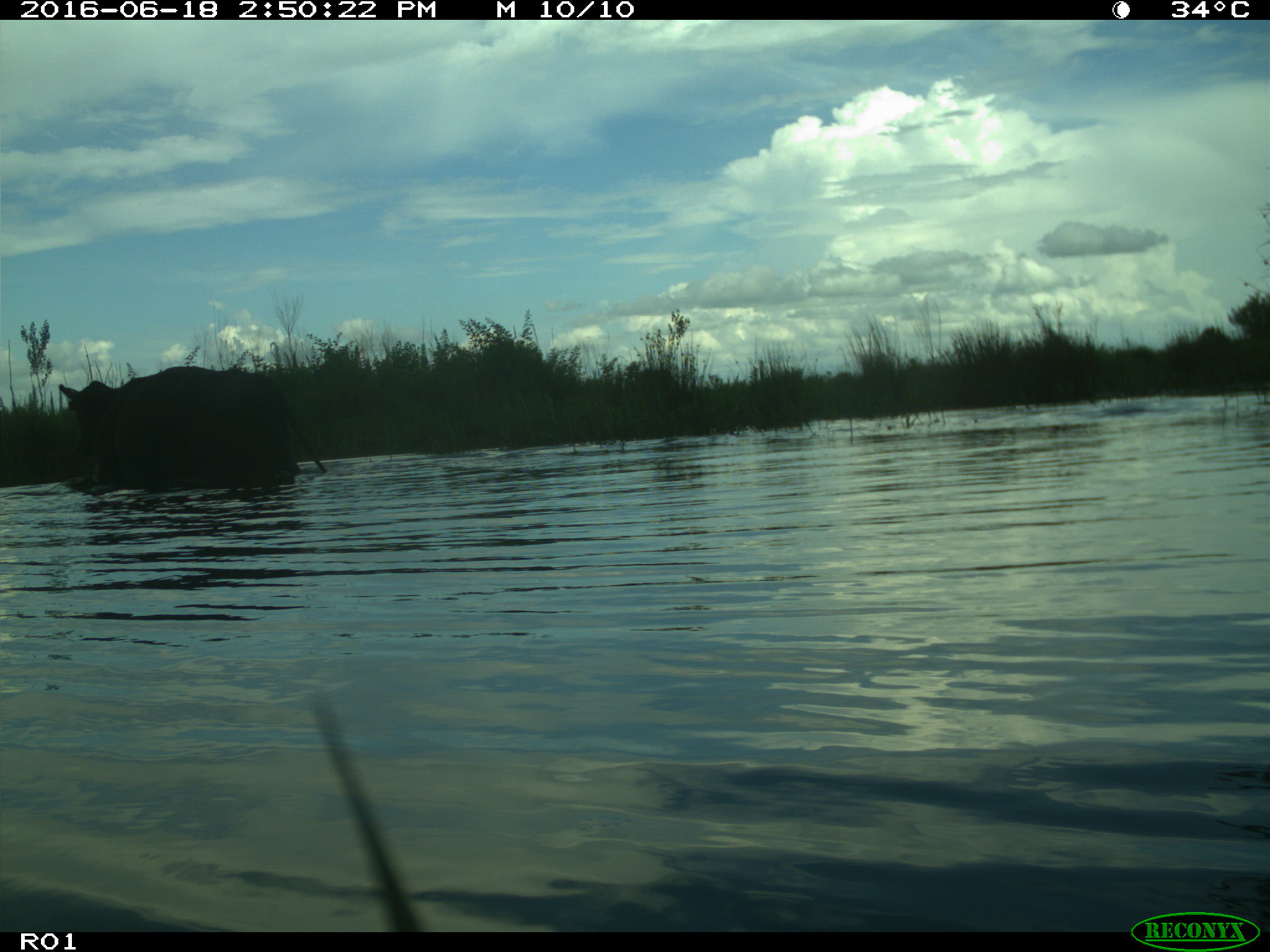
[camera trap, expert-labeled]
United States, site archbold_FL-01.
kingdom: Animalia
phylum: Chordata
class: Mammalia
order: Artiodactyla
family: Bovidae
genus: Bos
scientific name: Bos taurus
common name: domestic cow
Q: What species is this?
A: Bos taurus (domestic cow).